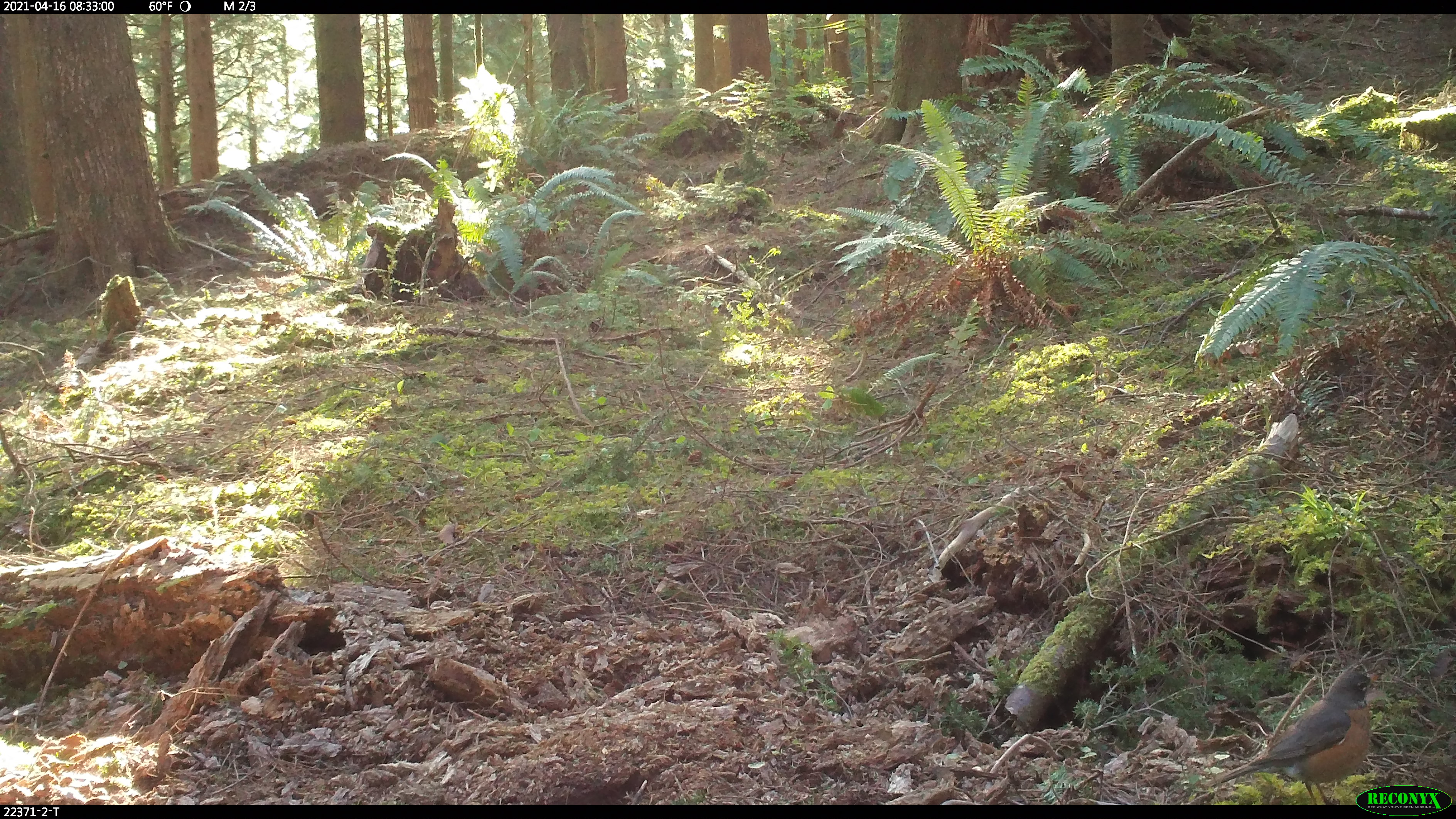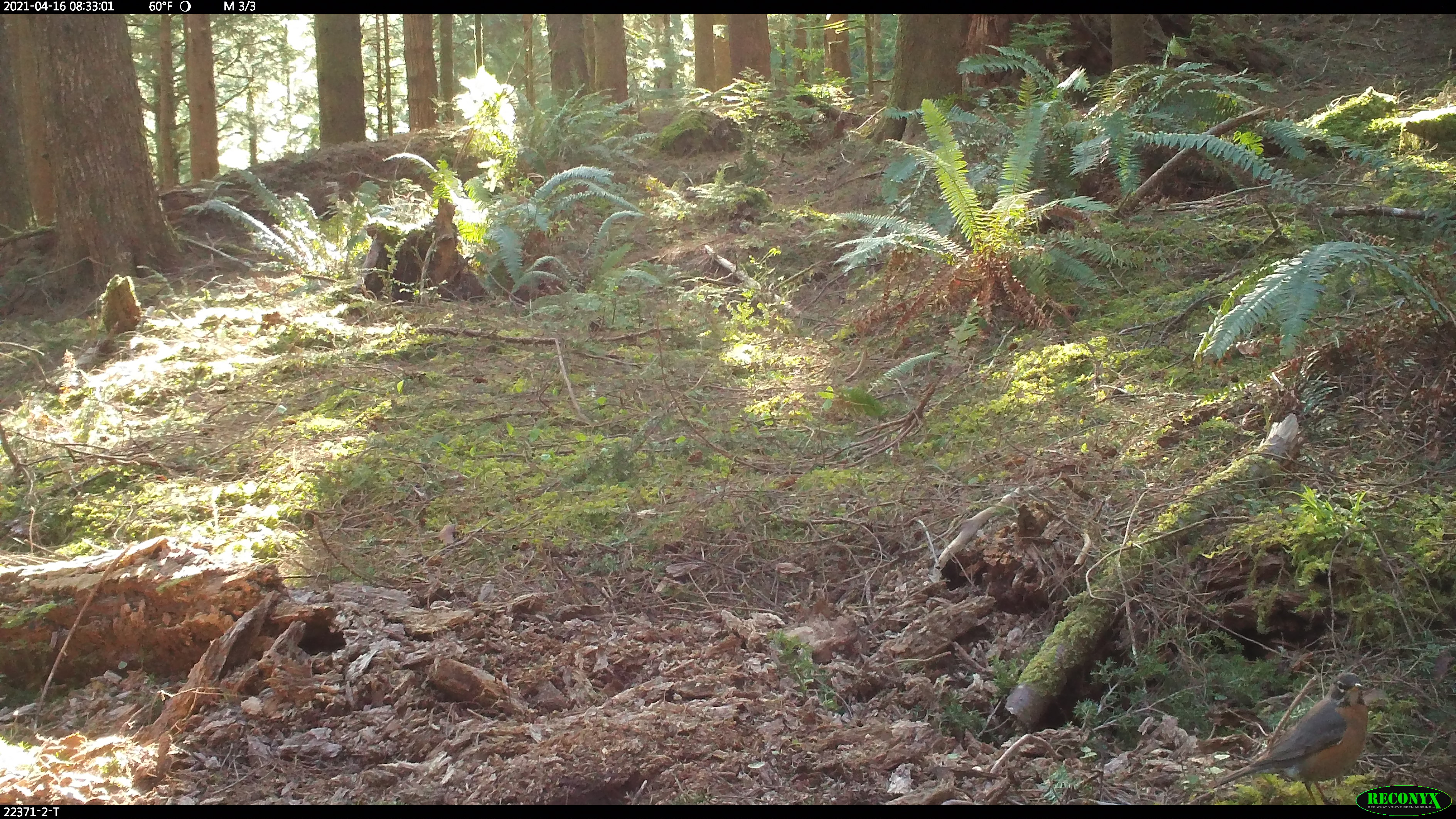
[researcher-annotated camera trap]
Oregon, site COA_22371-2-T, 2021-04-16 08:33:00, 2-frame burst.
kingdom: Animalia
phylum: Chordata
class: Aves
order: Passeriformes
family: Turdidae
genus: Turdus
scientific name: Turdus migratorius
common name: american robin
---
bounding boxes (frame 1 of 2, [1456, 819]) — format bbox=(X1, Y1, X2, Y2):
american robin: bbox=(1195, 664, 1399, 784)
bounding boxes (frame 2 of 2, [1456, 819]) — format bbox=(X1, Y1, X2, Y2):
american robin: bbox=(1207, 665, 1376, 789)